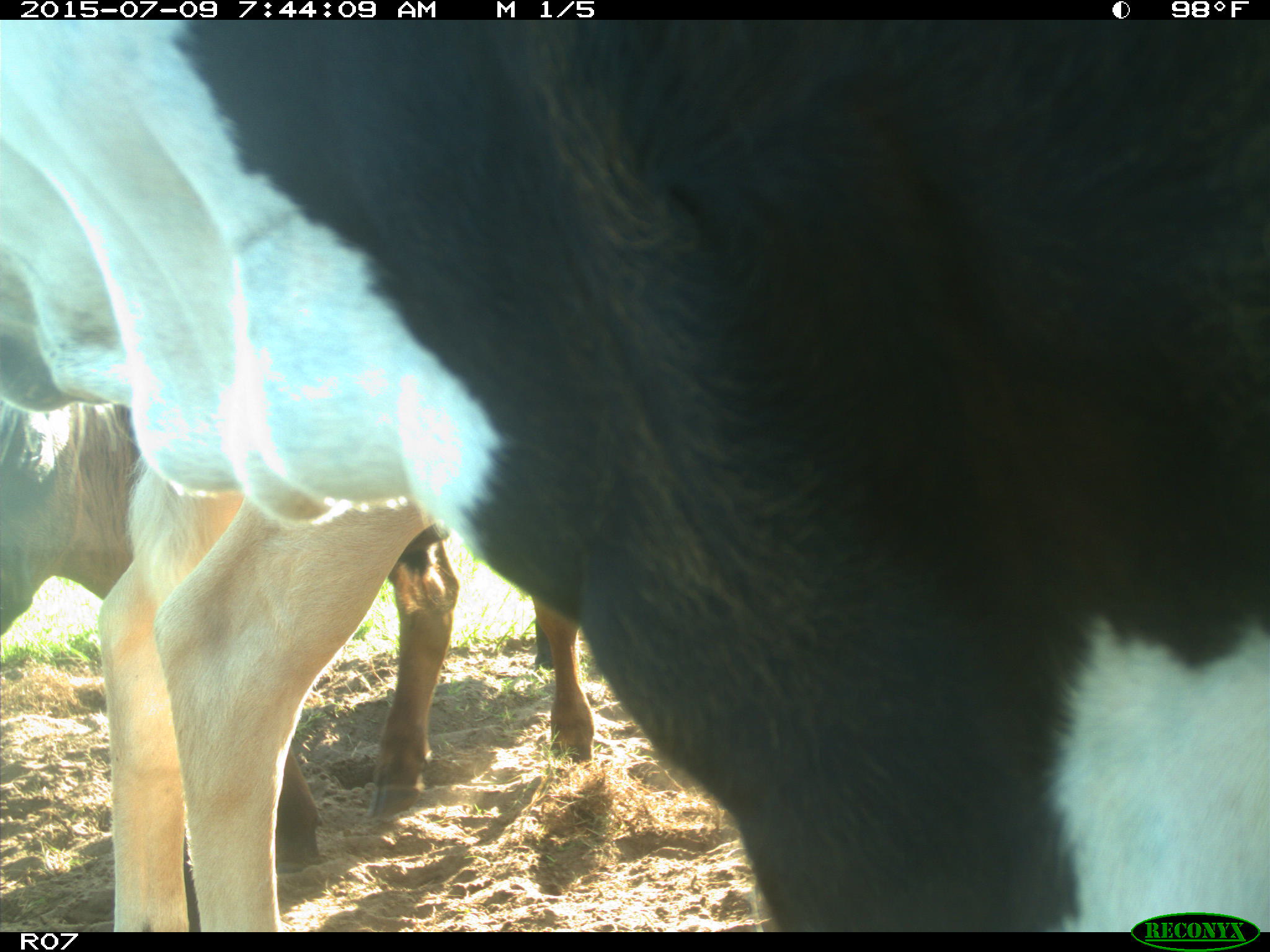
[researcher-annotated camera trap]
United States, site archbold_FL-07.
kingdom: Animalia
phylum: Chordata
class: Mammalia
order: Artiodactyla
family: Bovidae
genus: Bos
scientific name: Bos taurus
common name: domestic cow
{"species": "Bos taurus (domestic cow)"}